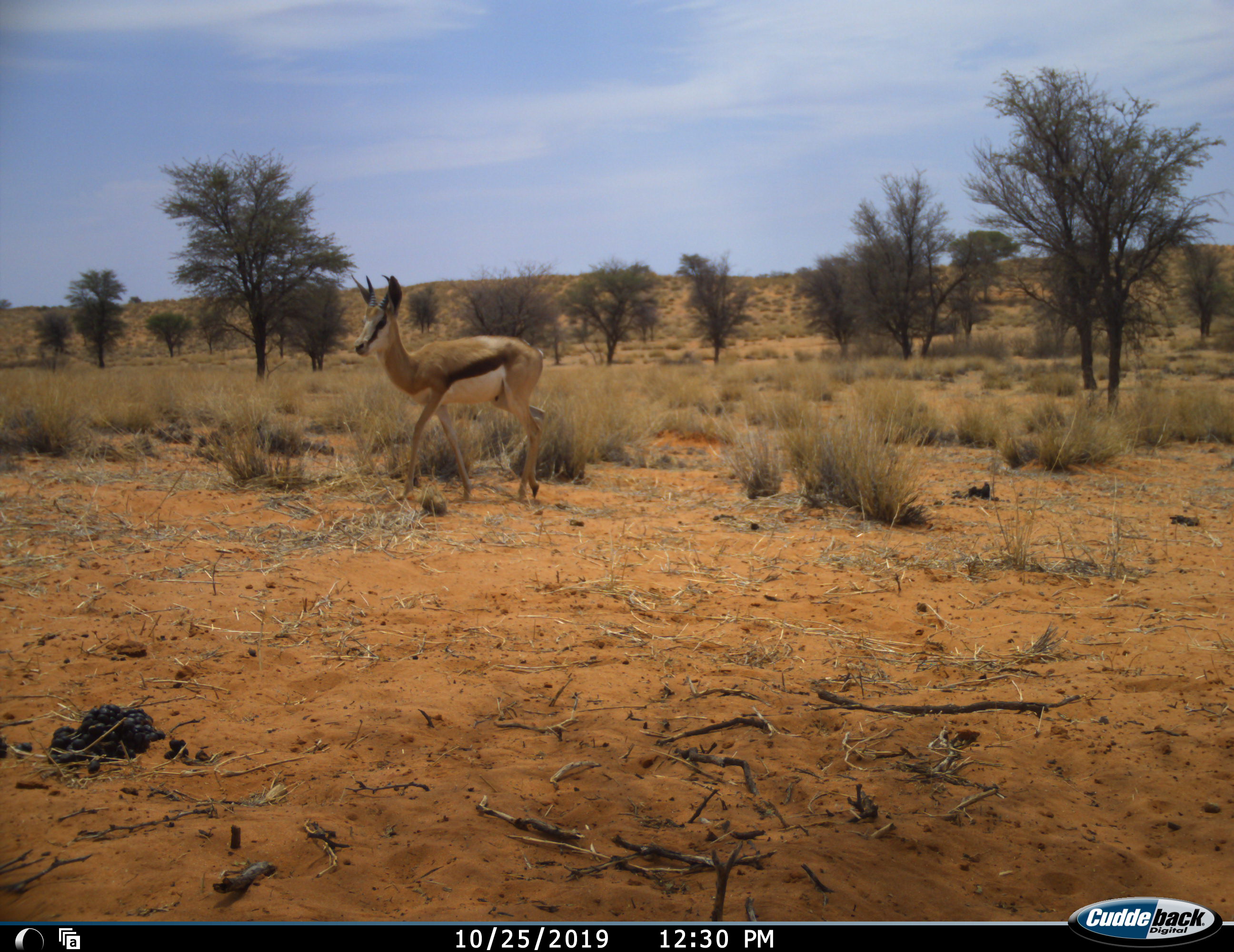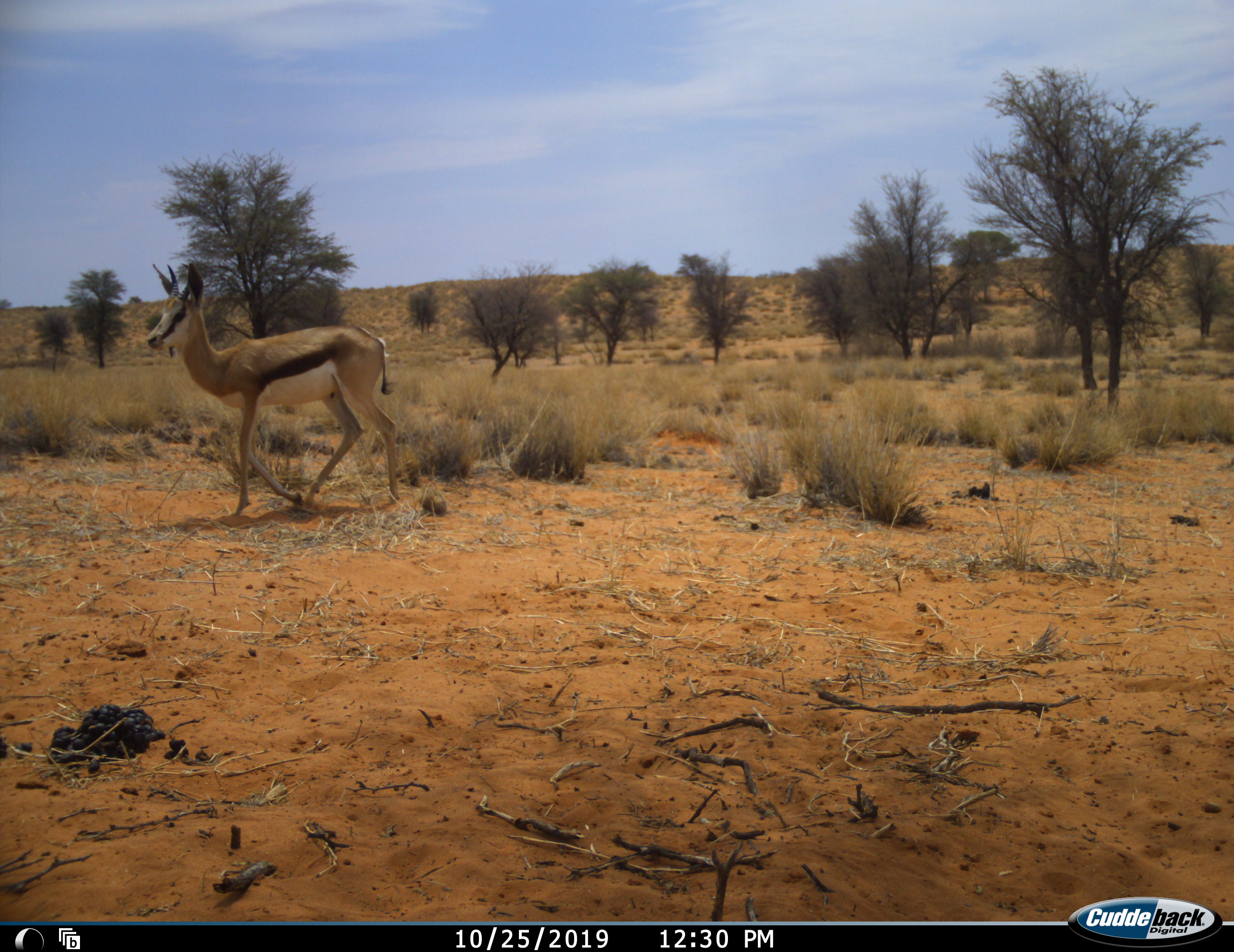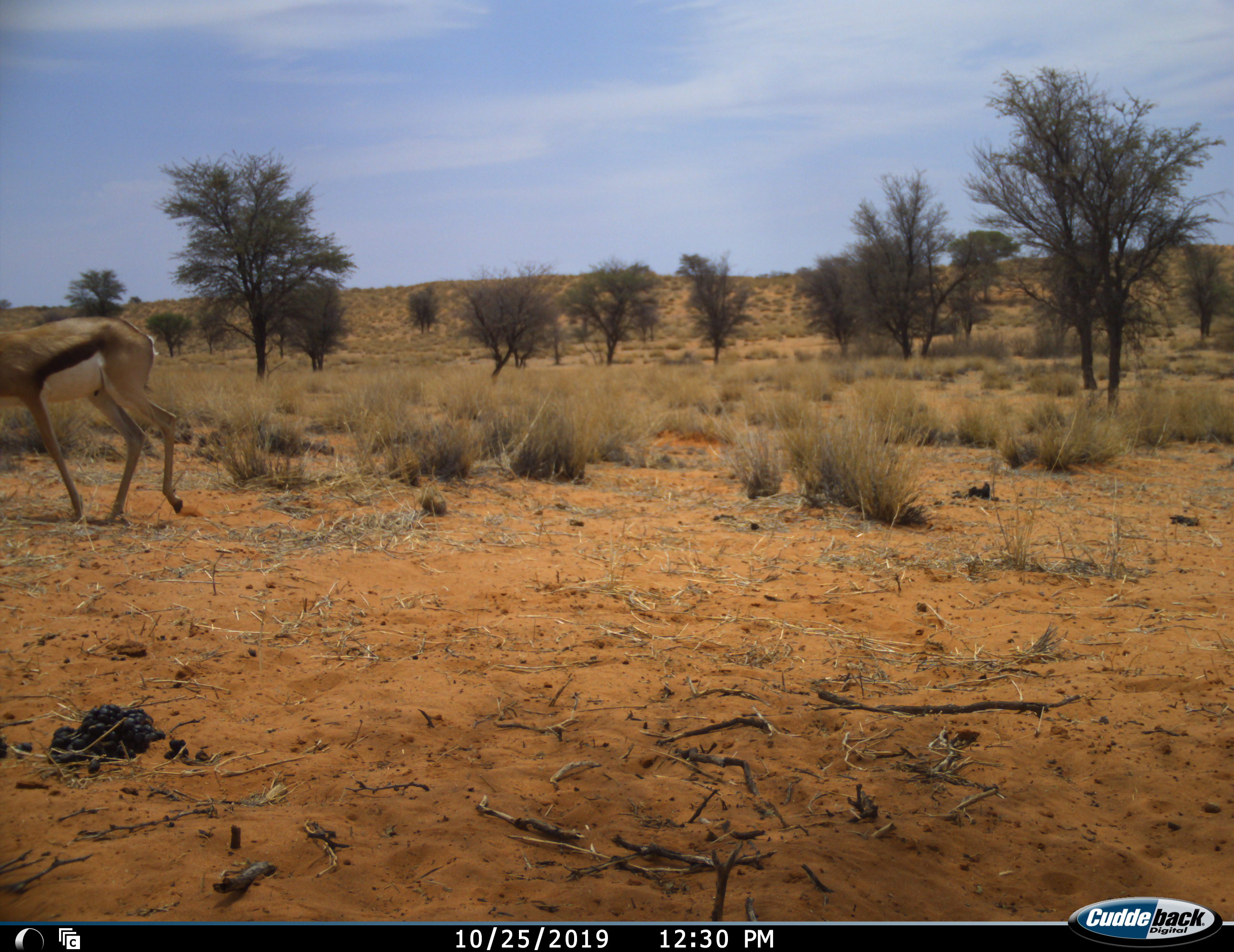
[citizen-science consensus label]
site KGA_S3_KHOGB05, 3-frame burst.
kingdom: Animalia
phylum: Chordata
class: Mammalia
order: Artiodactyla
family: Bovidae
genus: Antidorcas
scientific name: Antidorcas marsupialis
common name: springbok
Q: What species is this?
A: Springbok (Antidorcas marsupialis).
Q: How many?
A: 1.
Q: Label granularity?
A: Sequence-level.